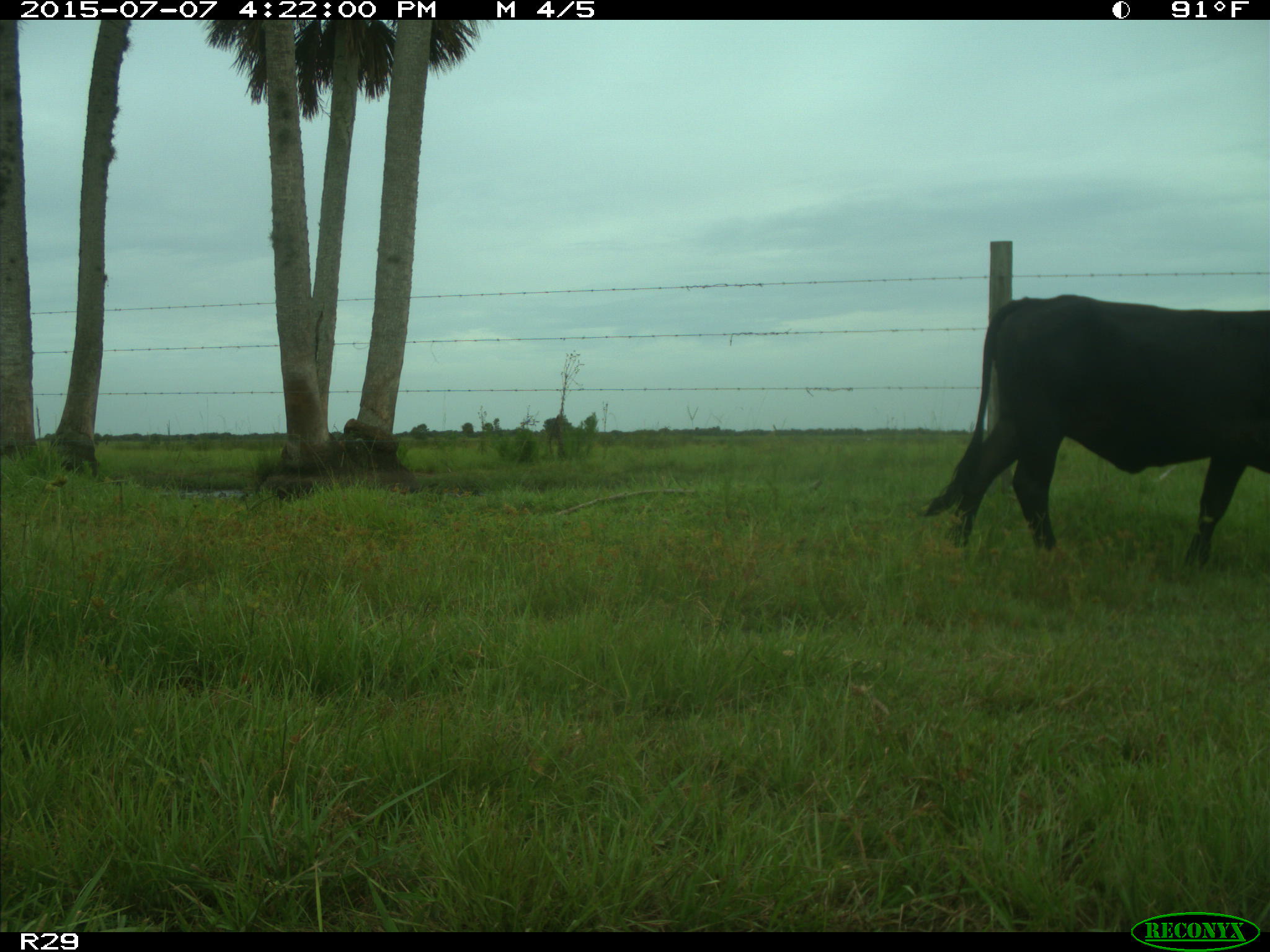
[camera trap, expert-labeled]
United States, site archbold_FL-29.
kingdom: Animalia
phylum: Chordata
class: Mammalia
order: Artiodactyla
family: Bovidae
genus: Bos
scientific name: Bos taurus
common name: domestic cow